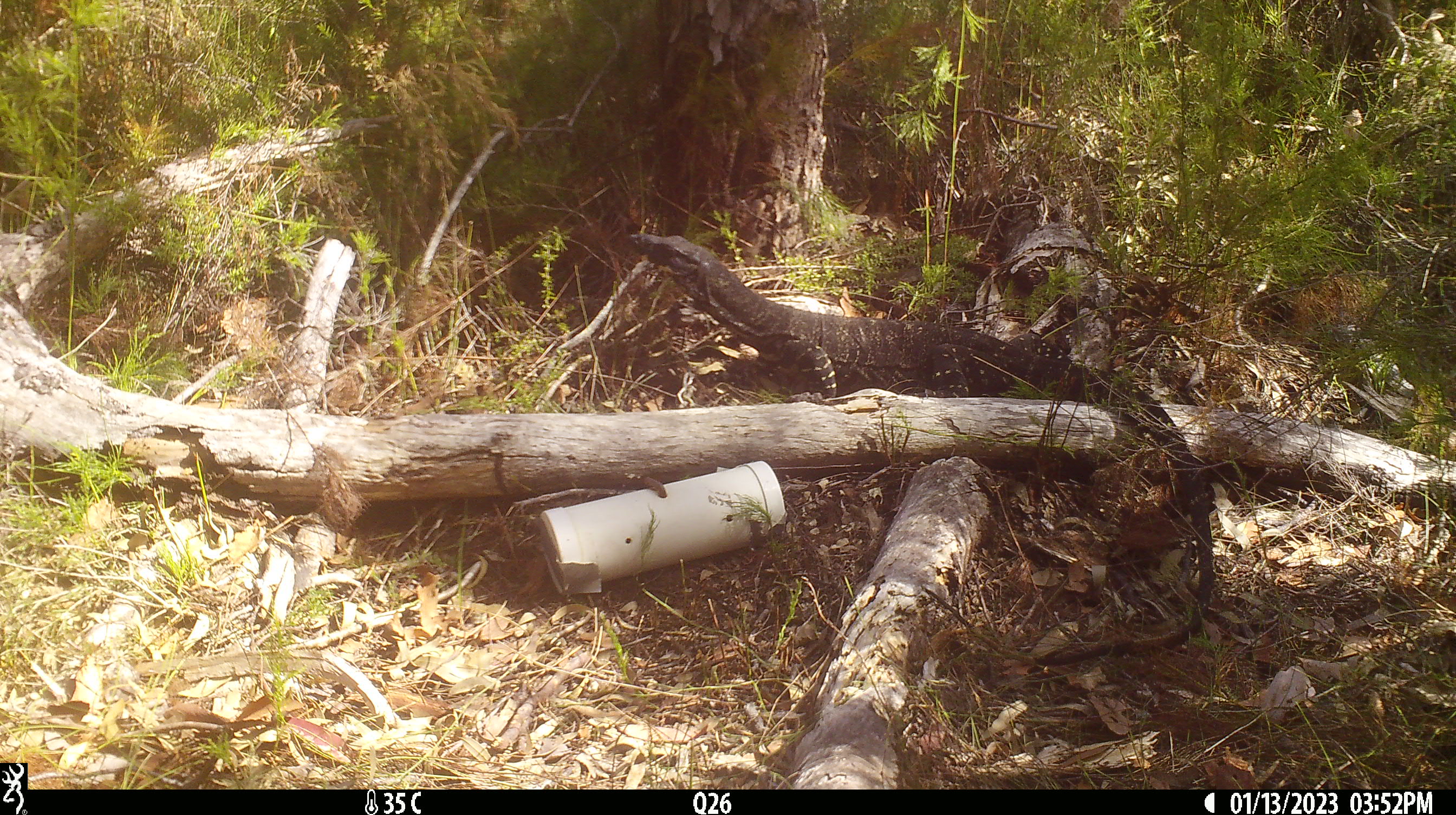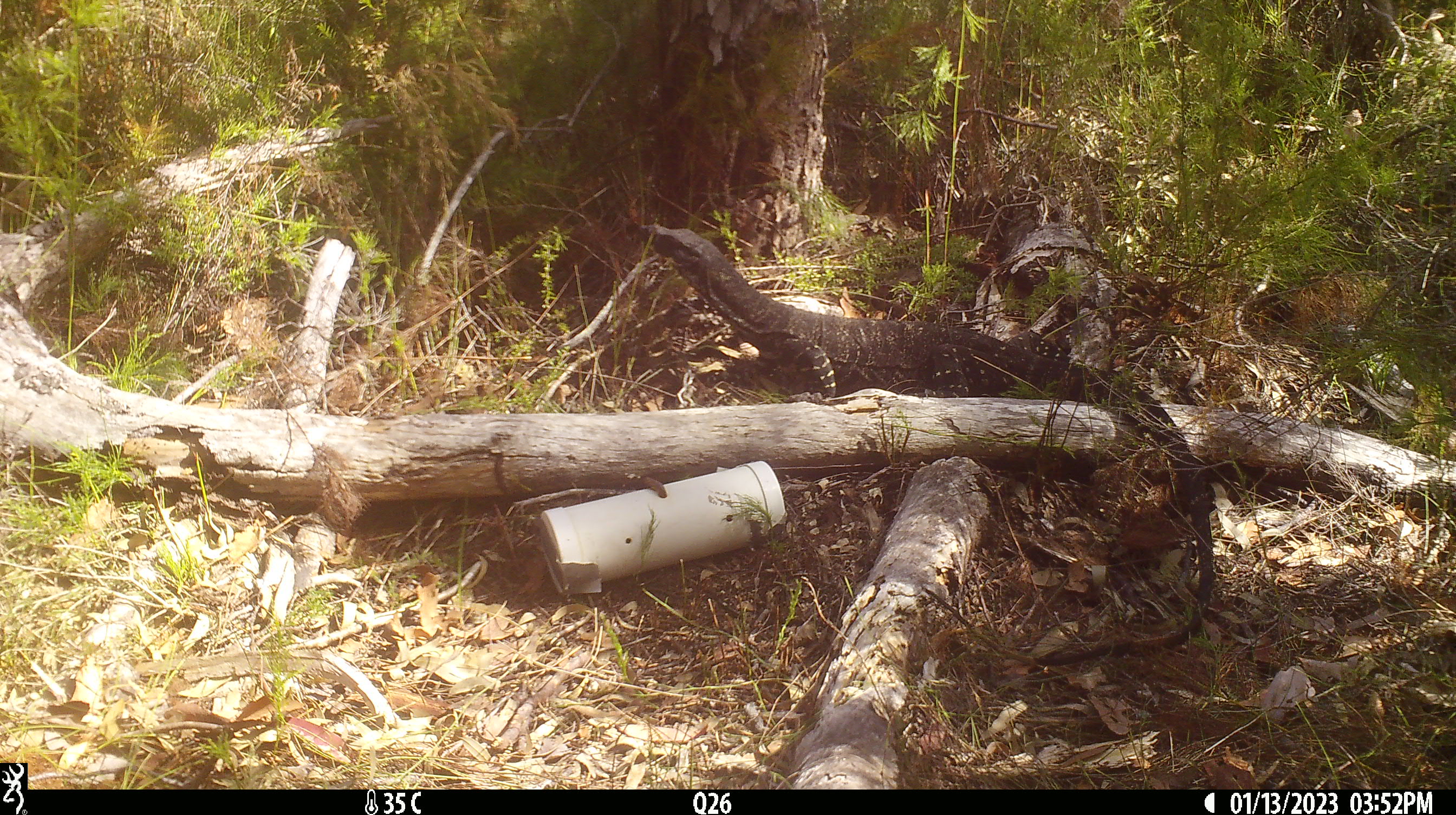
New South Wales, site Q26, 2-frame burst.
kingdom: Animalia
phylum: Chordata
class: Reptilia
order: Squamata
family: Varanidae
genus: Varanus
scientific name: Varanus varius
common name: lace monitor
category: goanna